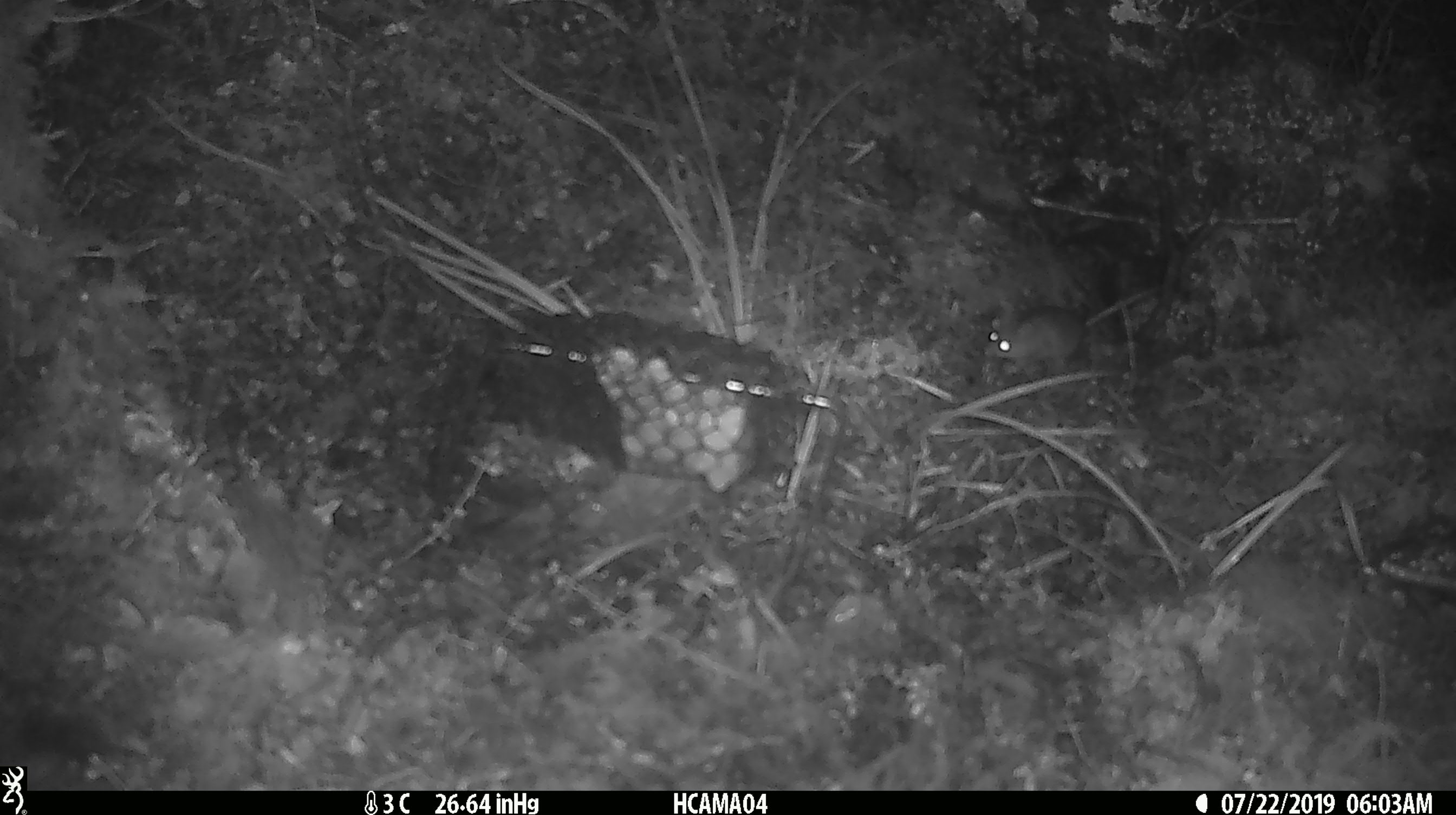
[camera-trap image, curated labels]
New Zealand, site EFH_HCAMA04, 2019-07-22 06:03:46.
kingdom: Animalia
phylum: Chordata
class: Mammalia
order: Rodentia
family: Muridae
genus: Mus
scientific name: Mus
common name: mouse